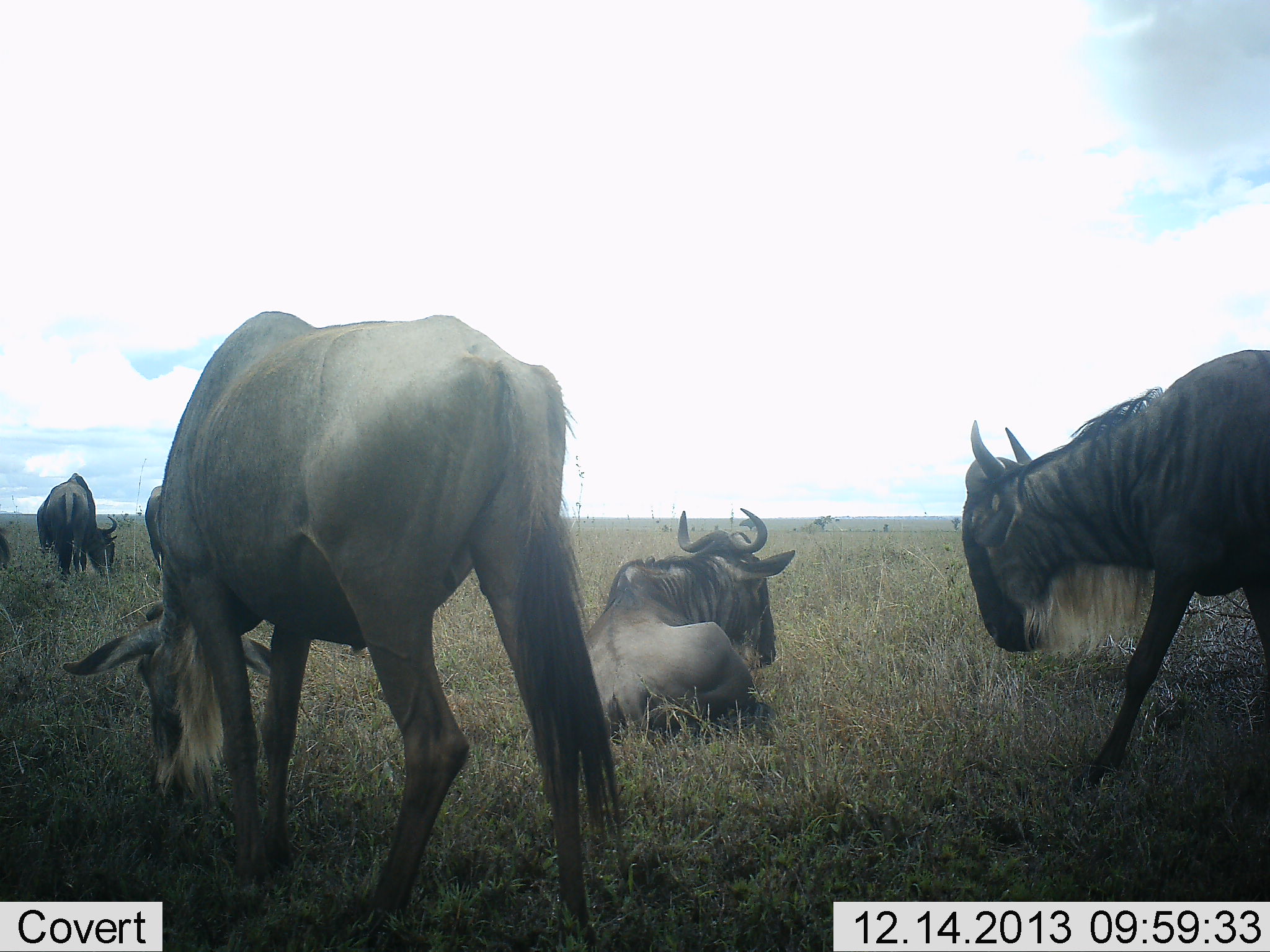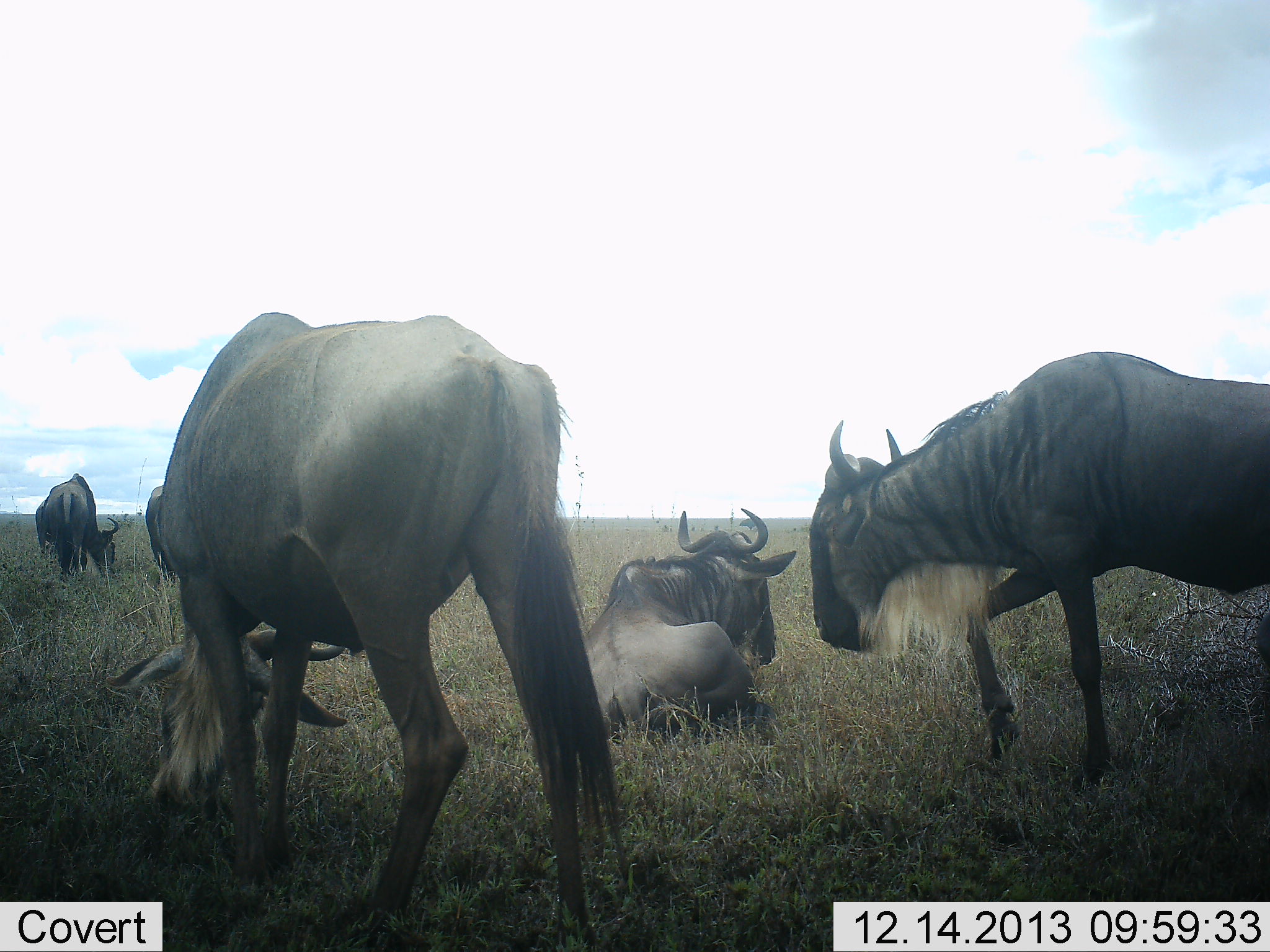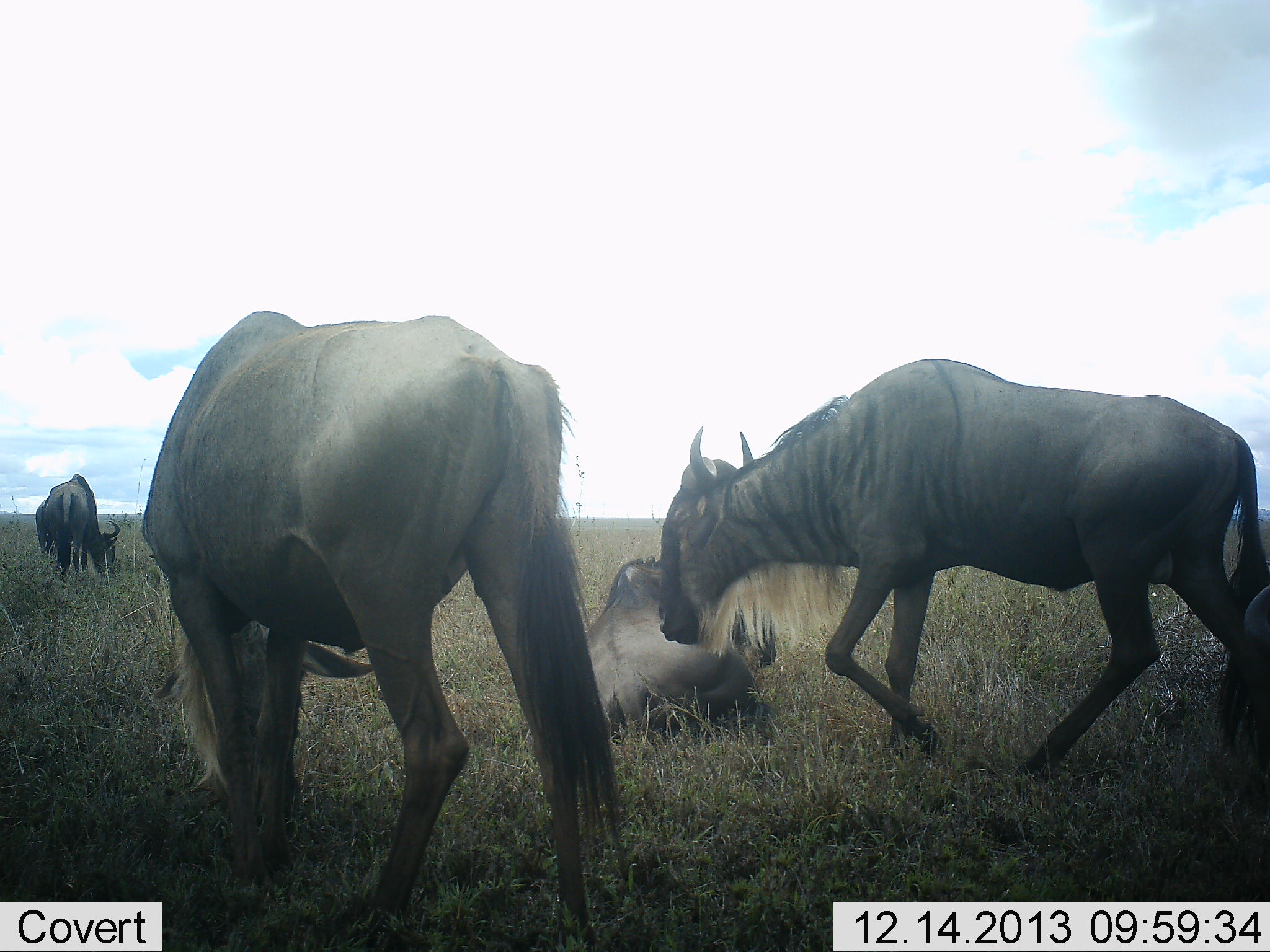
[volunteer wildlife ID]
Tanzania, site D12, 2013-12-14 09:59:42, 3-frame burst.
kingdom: Animalia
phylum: Chordata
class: Mammalia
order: Artiodactyla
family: Bovidae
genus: Connochaetes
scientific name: Connochaetes taurinus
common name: blue wildebeest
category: wildebeest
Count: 5.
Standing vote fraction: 40%.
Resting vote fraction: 90%.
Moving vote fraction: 50%.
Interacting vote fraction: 0%.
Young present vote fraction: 0%.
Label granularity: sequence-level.